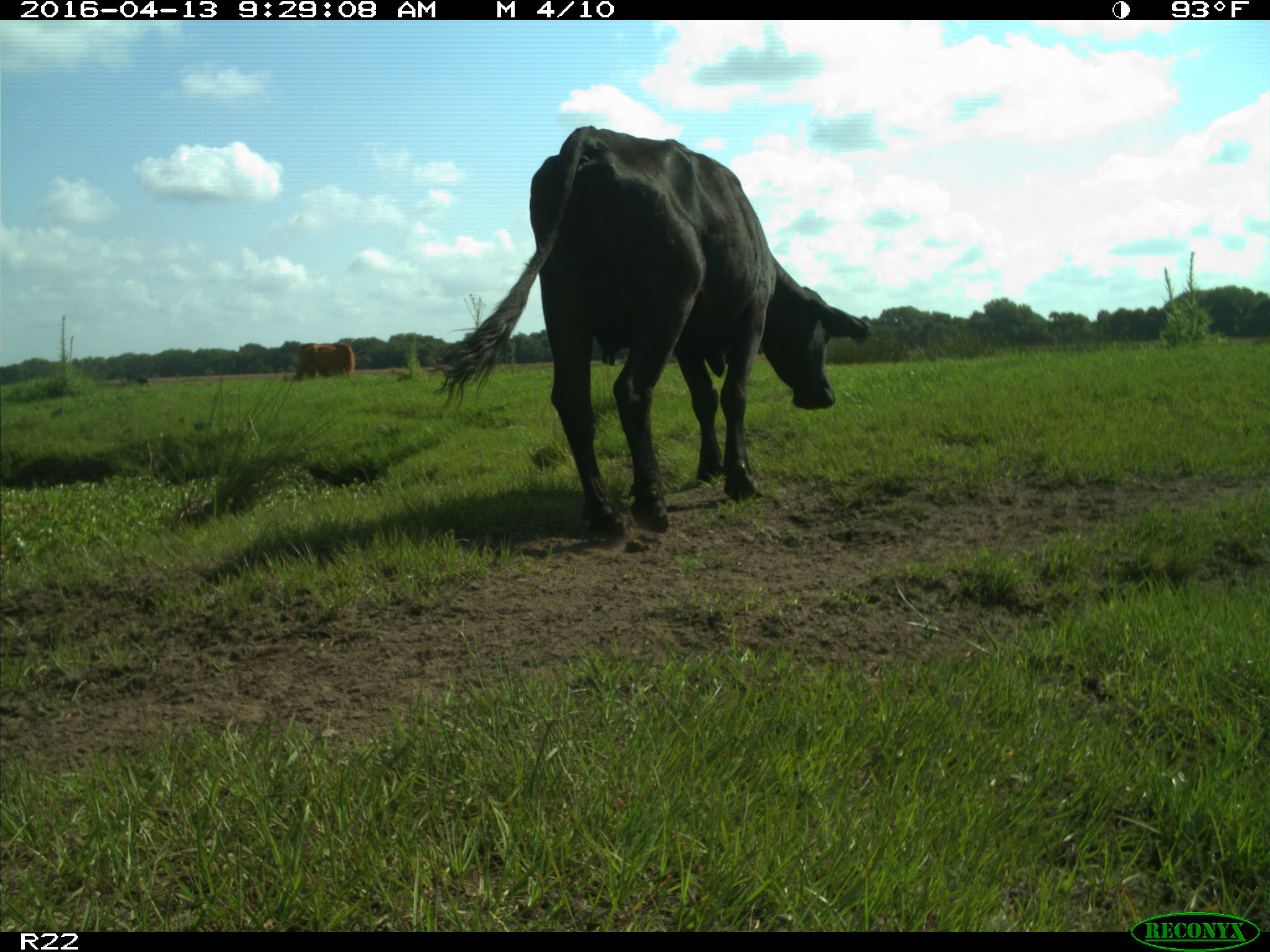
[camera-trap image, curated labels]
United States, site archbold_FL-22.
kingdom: Animalia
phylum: Chordata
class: Mammalia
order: Artiodactyla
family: Bovidae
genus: Bos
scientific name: Bos taurus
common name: domestic cow